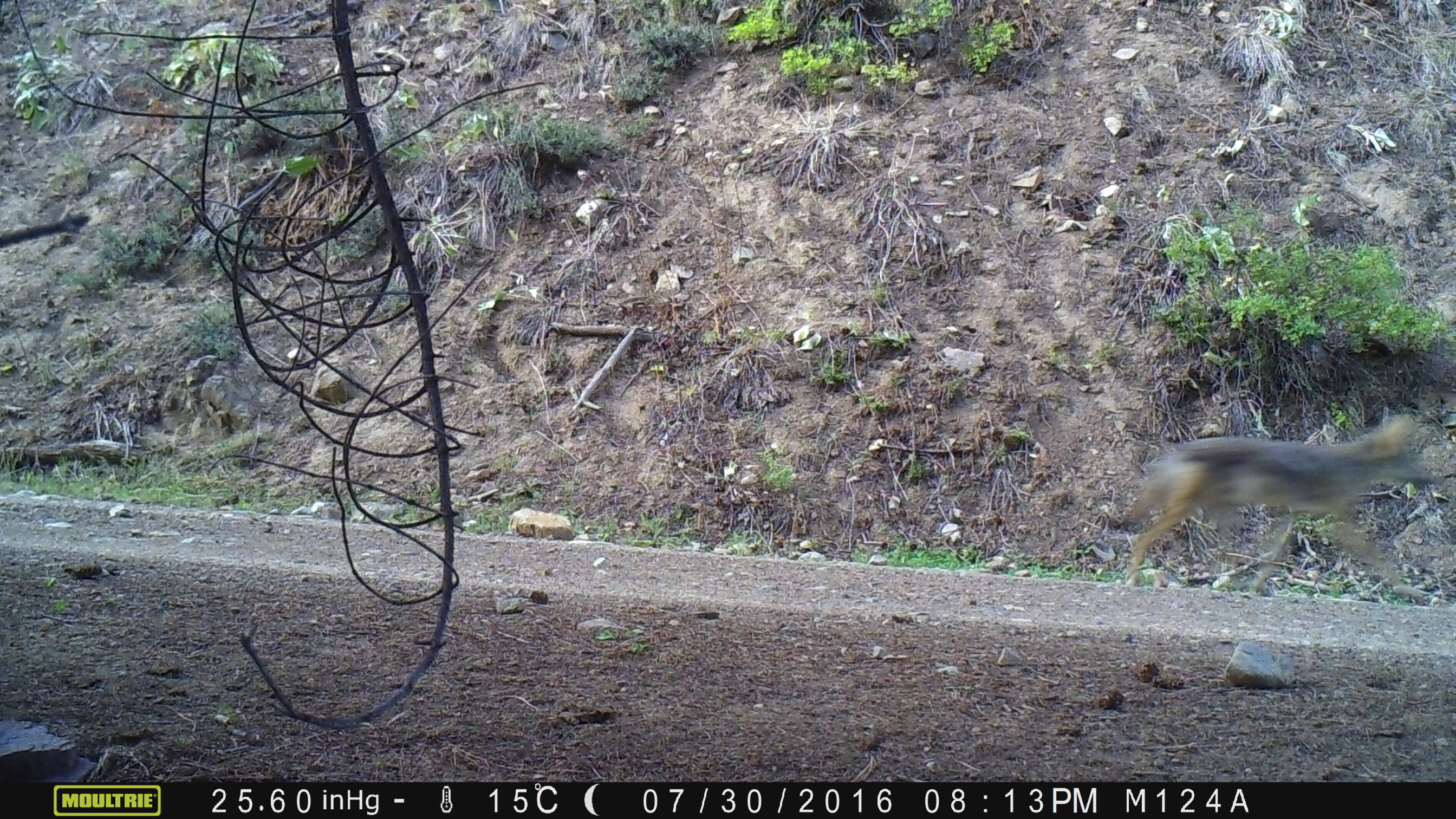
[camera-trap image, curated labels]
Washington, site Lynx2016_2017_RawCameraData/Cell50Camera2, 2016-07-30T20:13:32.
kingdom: Animalia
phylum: Chordata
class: Mammalia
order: Carnivora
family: Canidae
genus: Canis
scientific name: Canis latrans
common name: coyote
Canis latrans (coyote). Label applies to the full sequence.